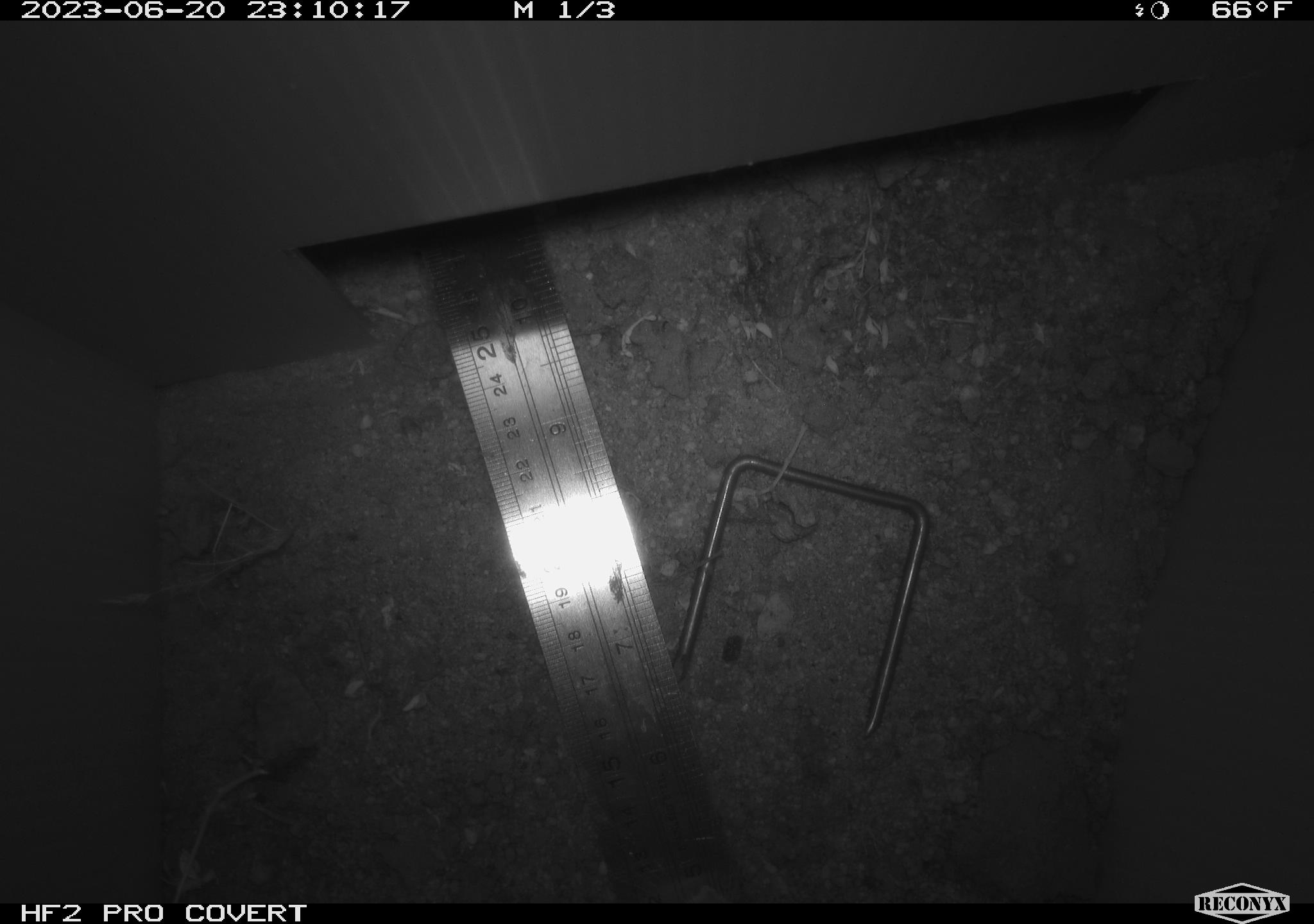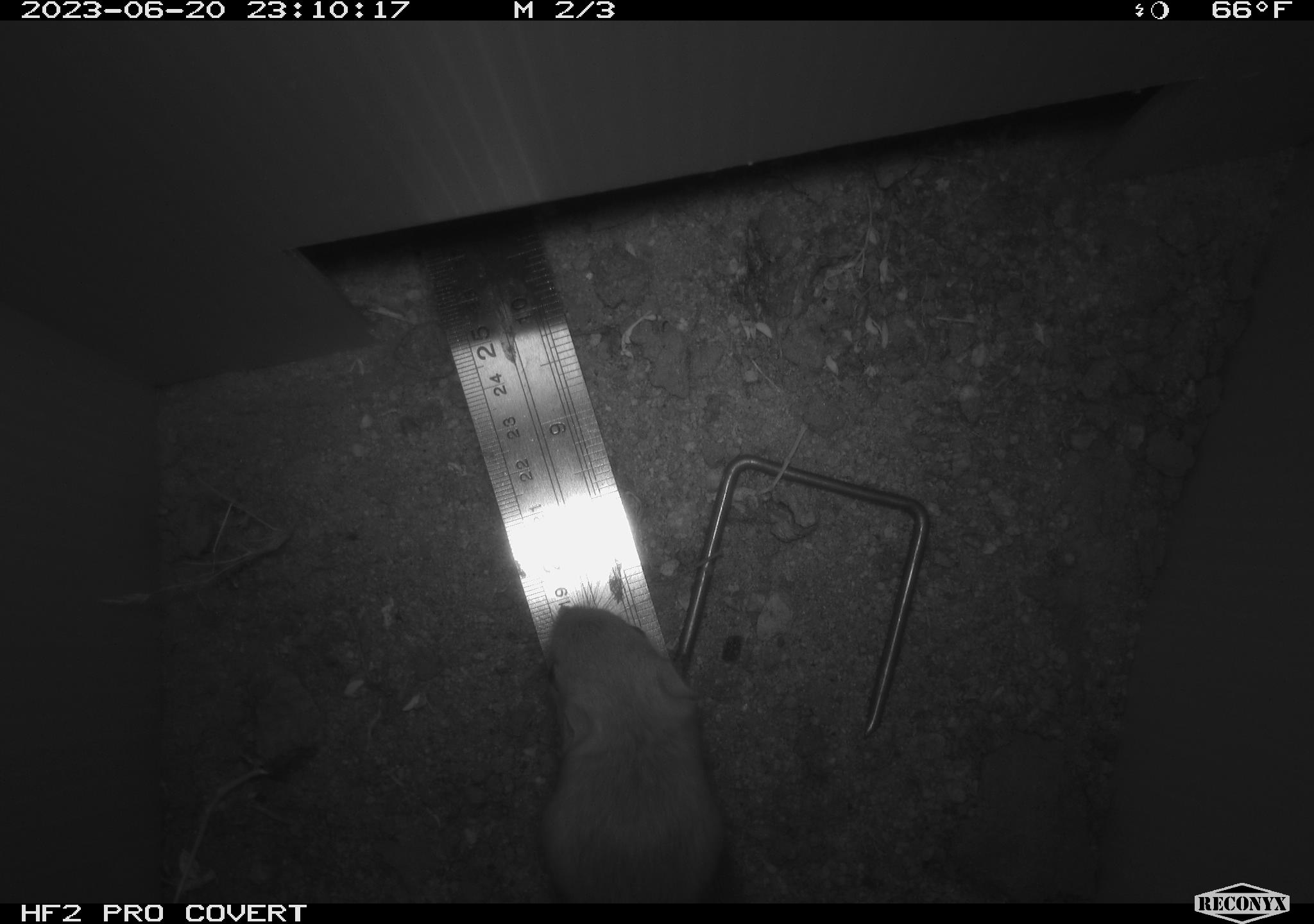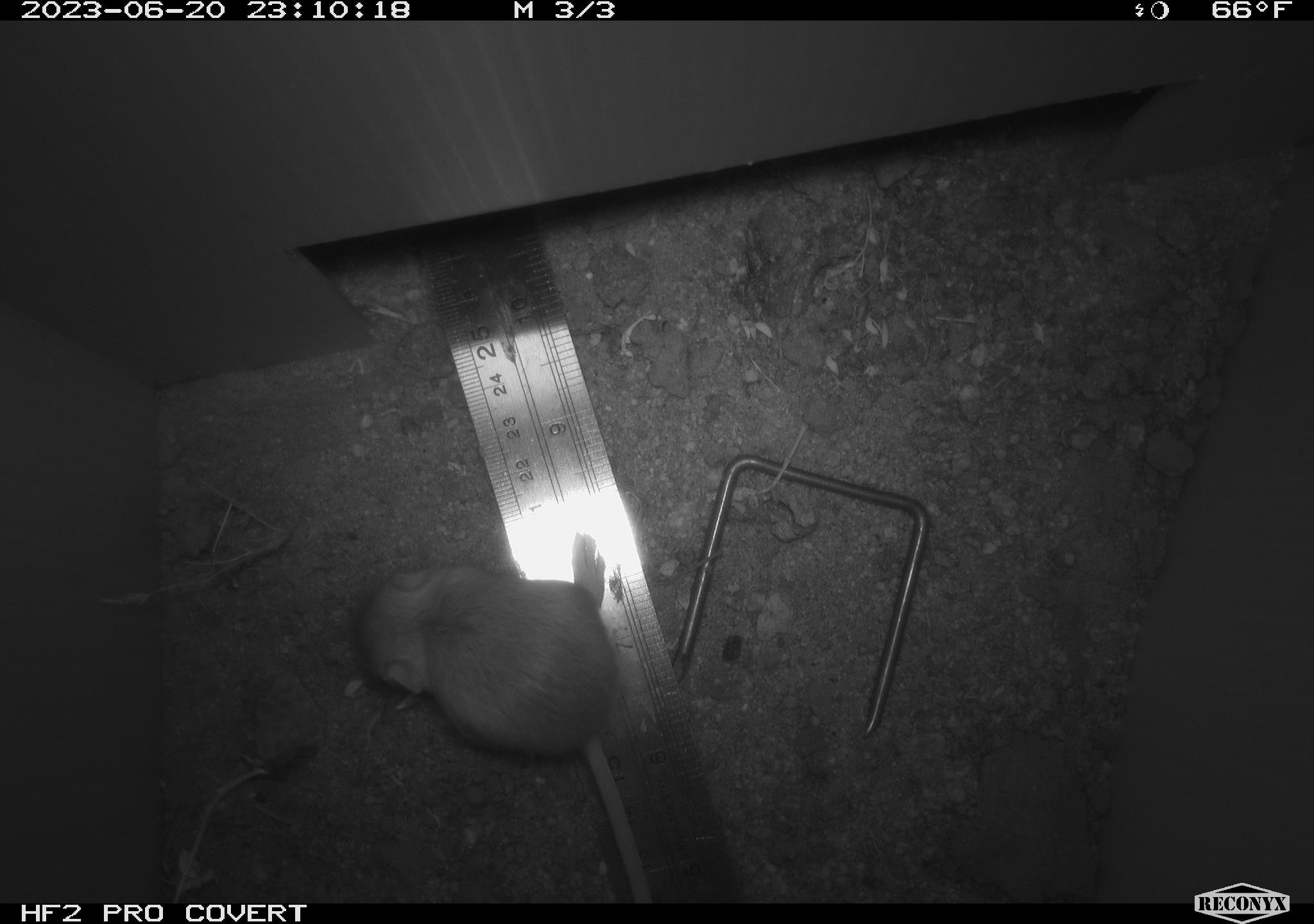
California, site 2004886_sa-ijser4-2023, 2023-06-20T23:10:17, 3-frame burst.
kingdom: Animalia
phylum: Chordata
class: Mammalia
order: Rodentia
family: Heteromyidae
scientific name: Heteromyidae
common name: kangaroo rats and pocket mice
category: heteromyidae family